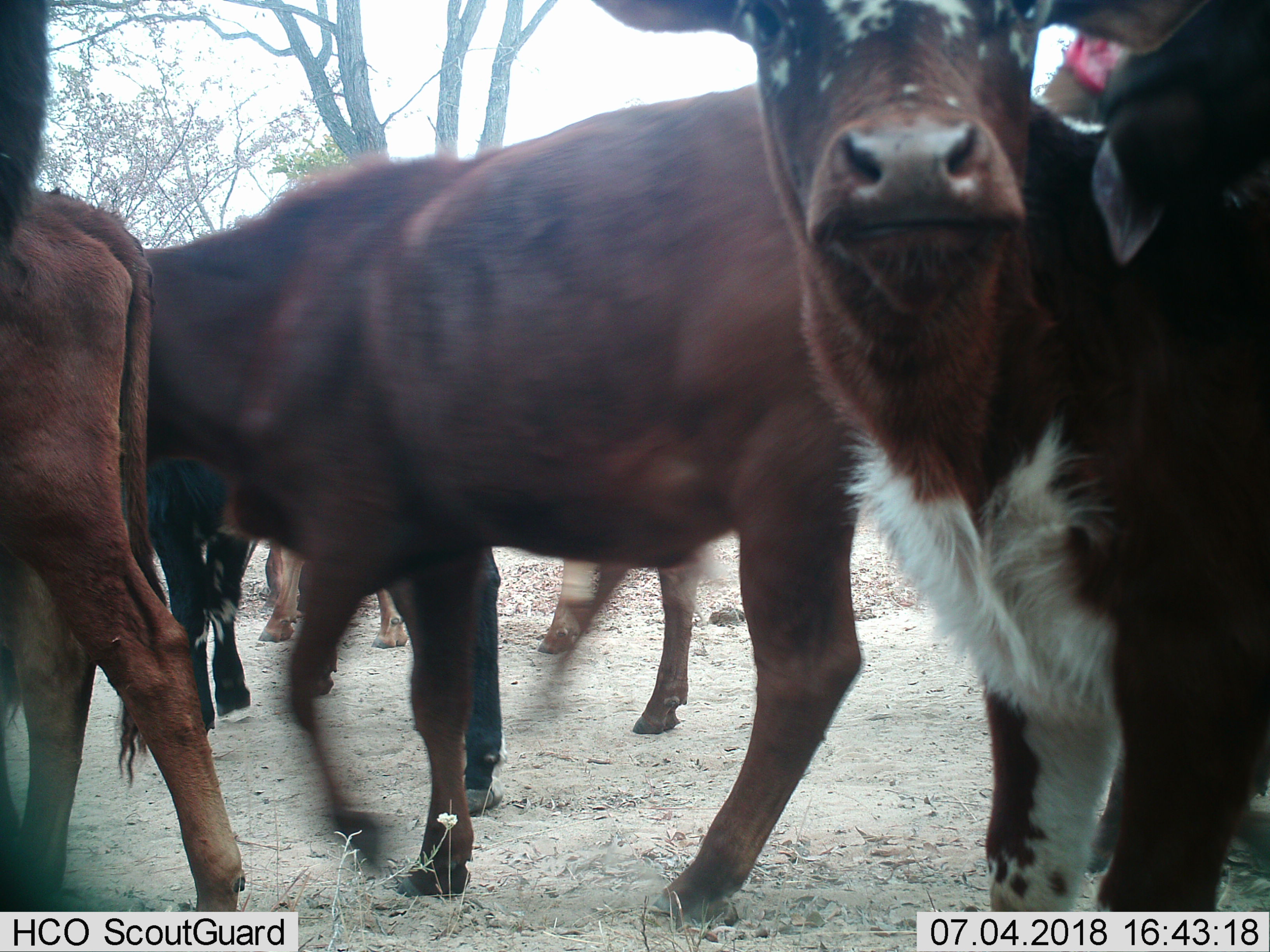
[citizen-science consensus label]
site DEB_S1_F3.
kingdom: Animalia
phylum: Chordata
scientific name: Vertebrata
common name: domestic animal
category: domesticanimal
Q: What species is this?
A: Domesticanimal (domestic animal) (Vertebrata).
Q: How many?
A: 7.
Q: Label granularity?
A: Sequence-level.